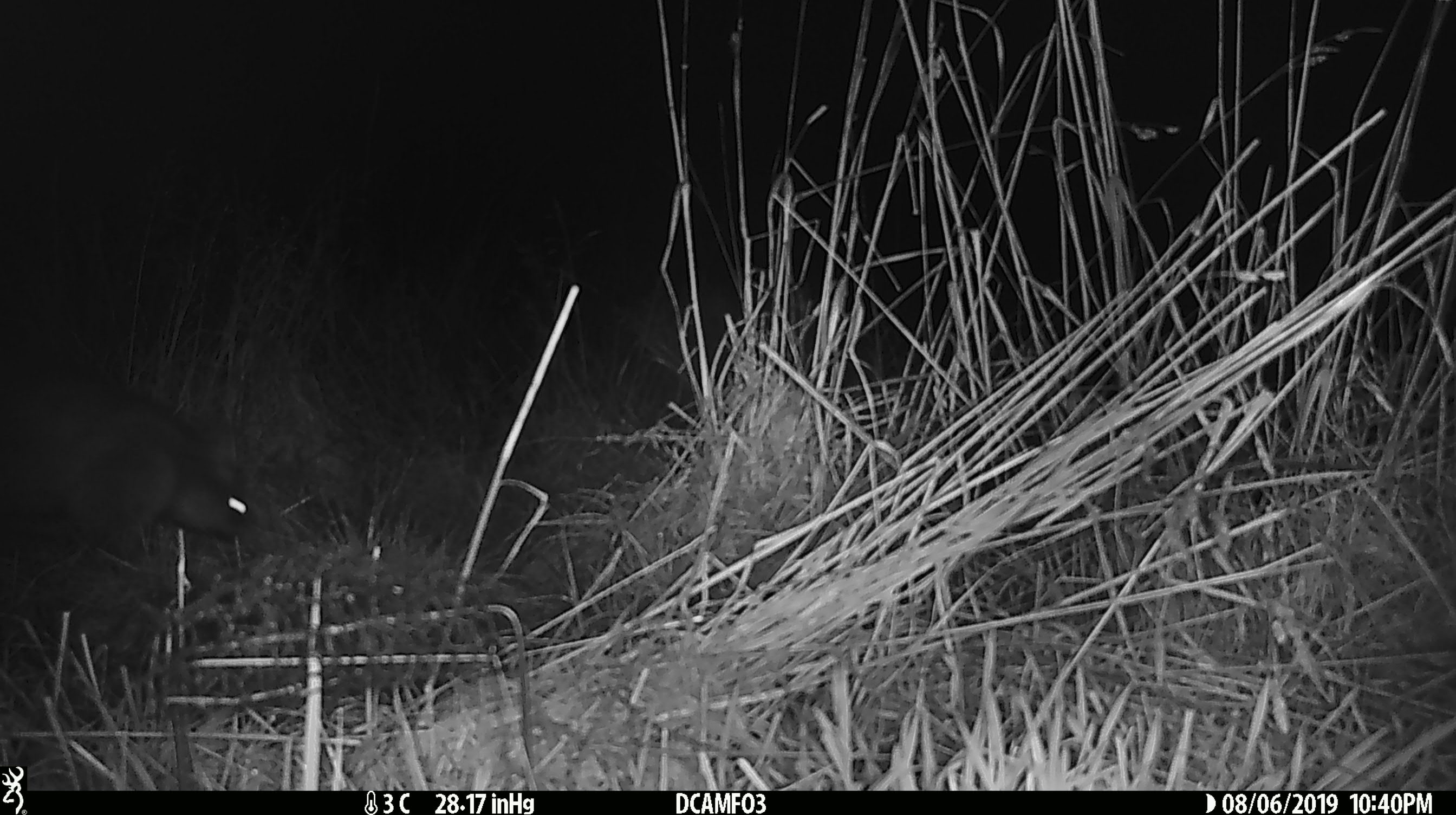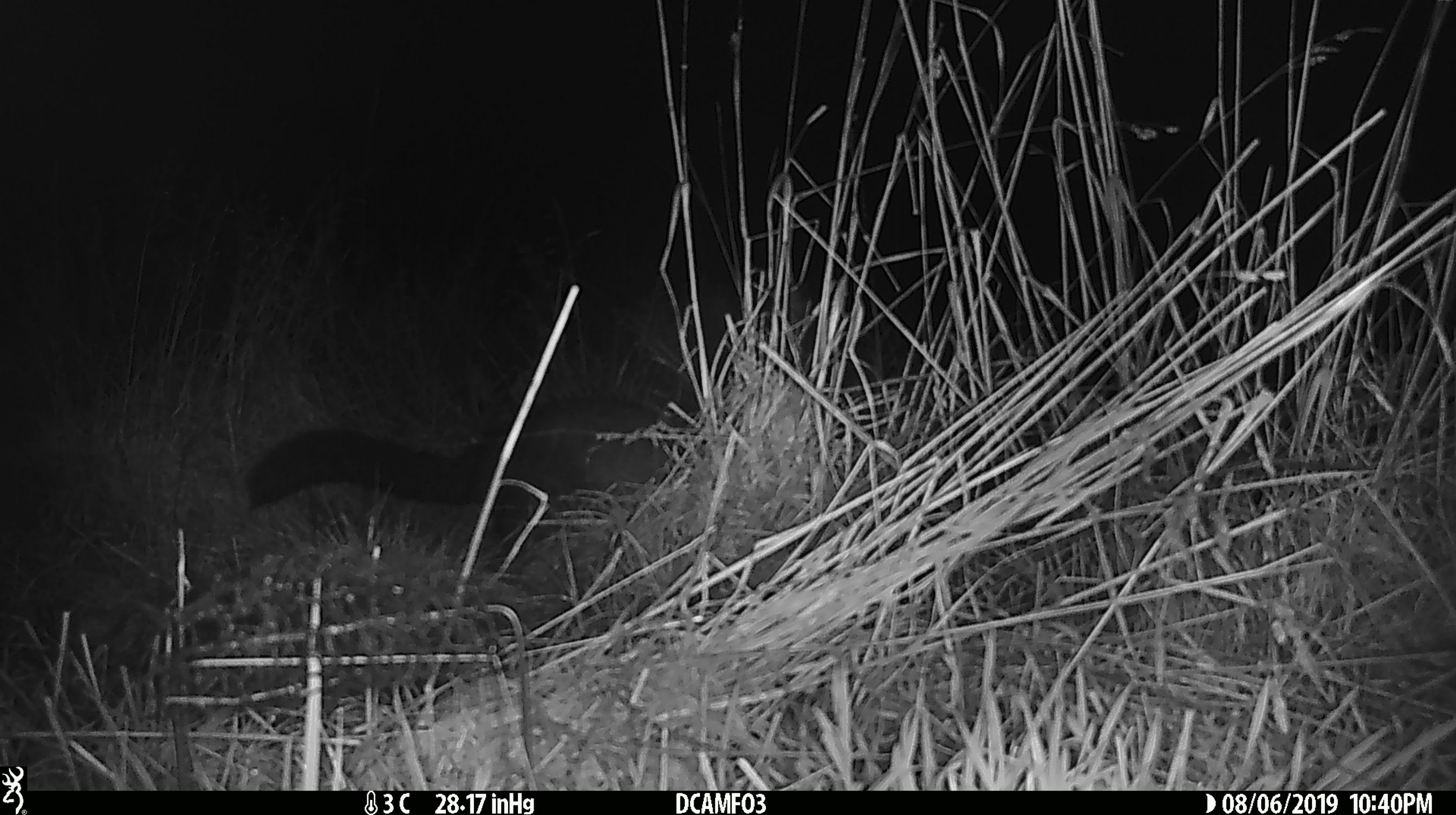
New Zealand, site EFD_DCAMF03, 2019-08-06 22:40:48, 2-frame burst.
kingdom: Animalia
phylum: Chordata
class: Mammalia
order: Diprotodontia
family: Phalangeridae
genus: Trichosurus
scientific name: Trichosurus vulpecula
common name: common brushtail possum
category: possum